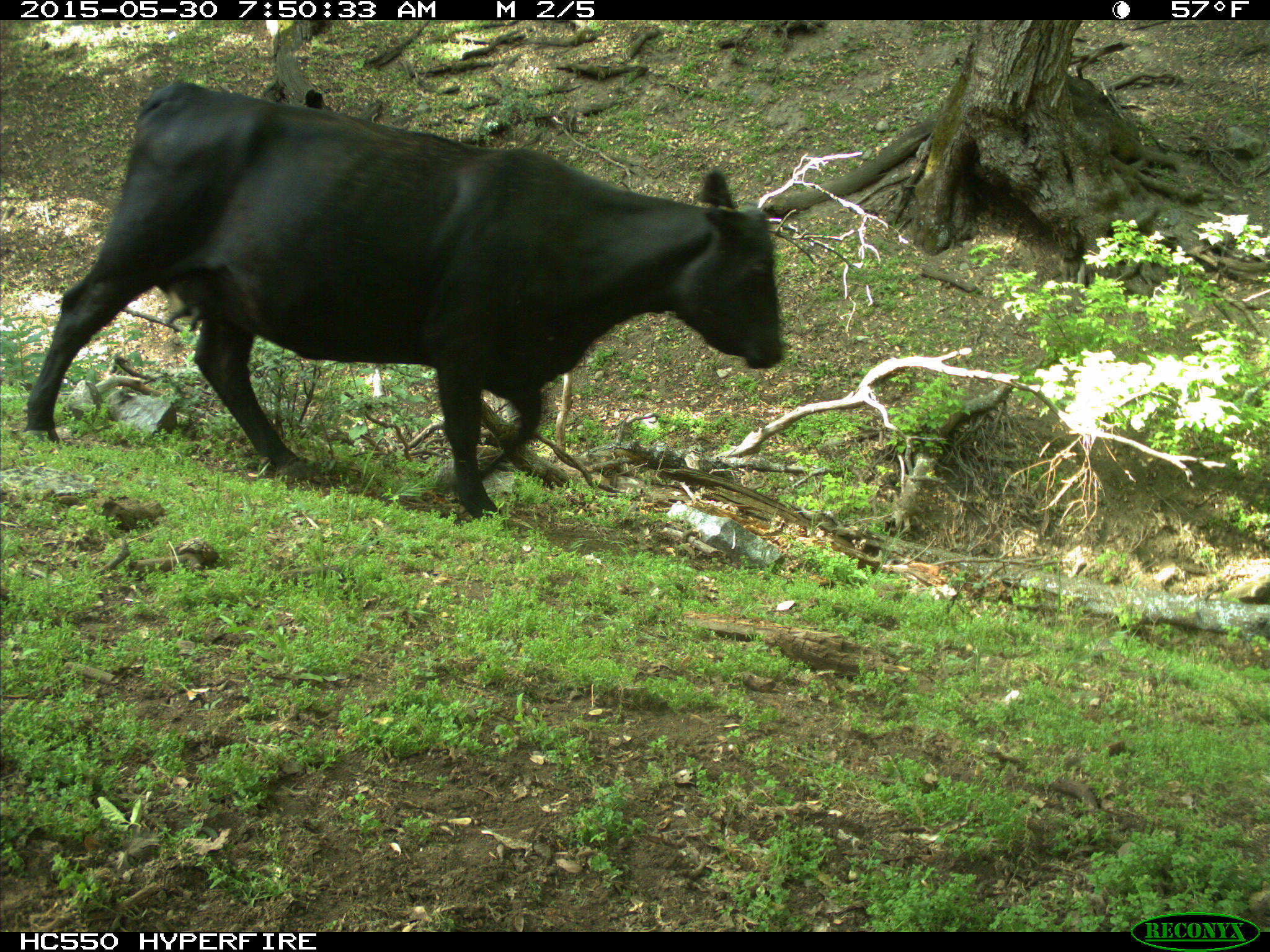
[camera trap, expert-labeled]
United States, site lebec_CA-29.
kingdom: Animalia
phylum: Chordata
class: Mammalia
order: Artiodactyla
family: Bovidae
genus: Bos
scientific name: Bos taurus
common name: domestic cow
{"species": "Bos taurus (domestic cow)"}